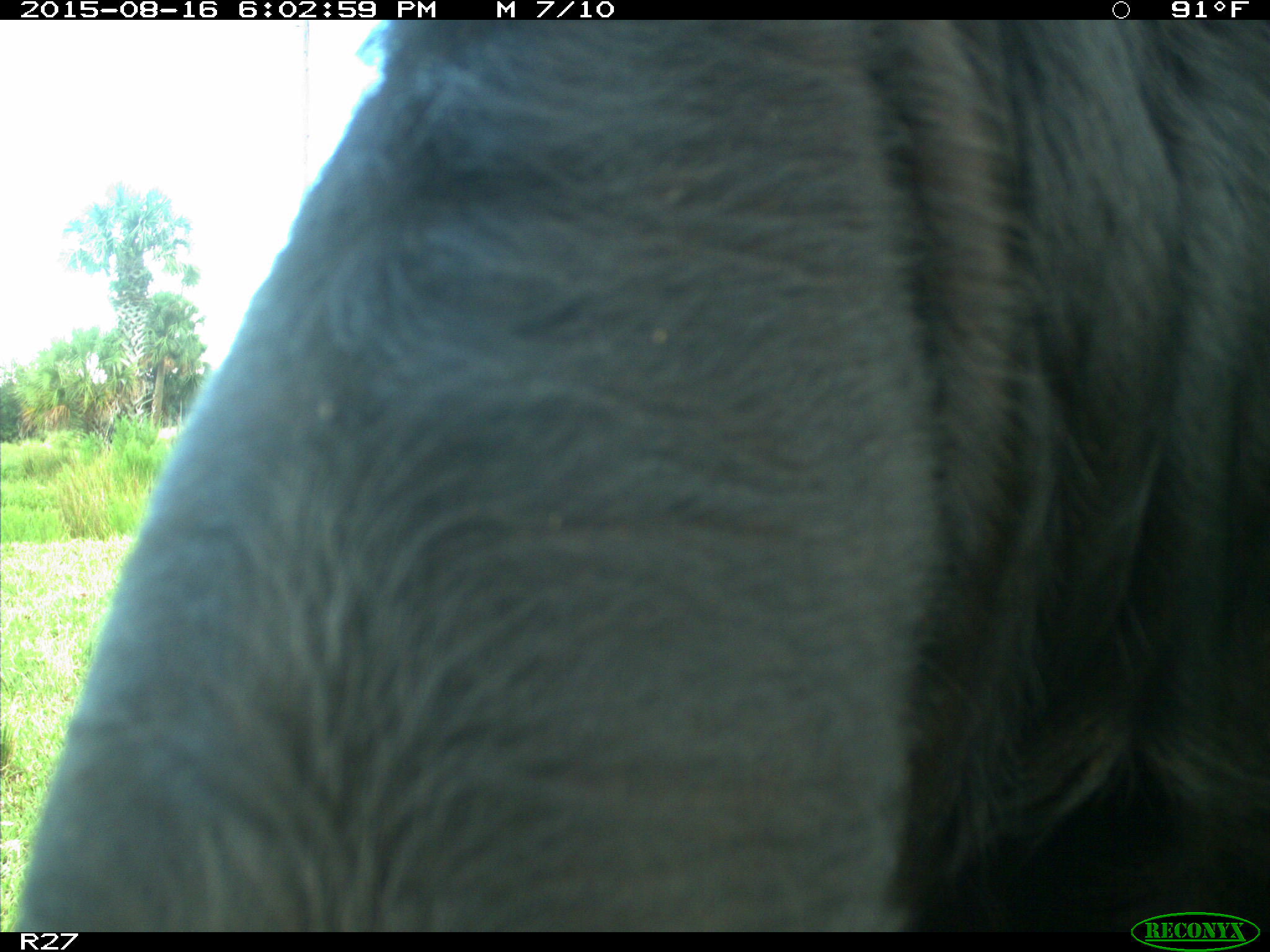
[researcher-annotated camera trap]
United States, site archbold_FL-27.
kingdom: Animalia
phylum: Chordata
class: Mammalia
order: Artiodactyla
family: Bovidae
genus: Bos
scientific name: Bos taurus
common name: domestic cow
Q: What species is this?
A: Bos taurus (domestic cow).